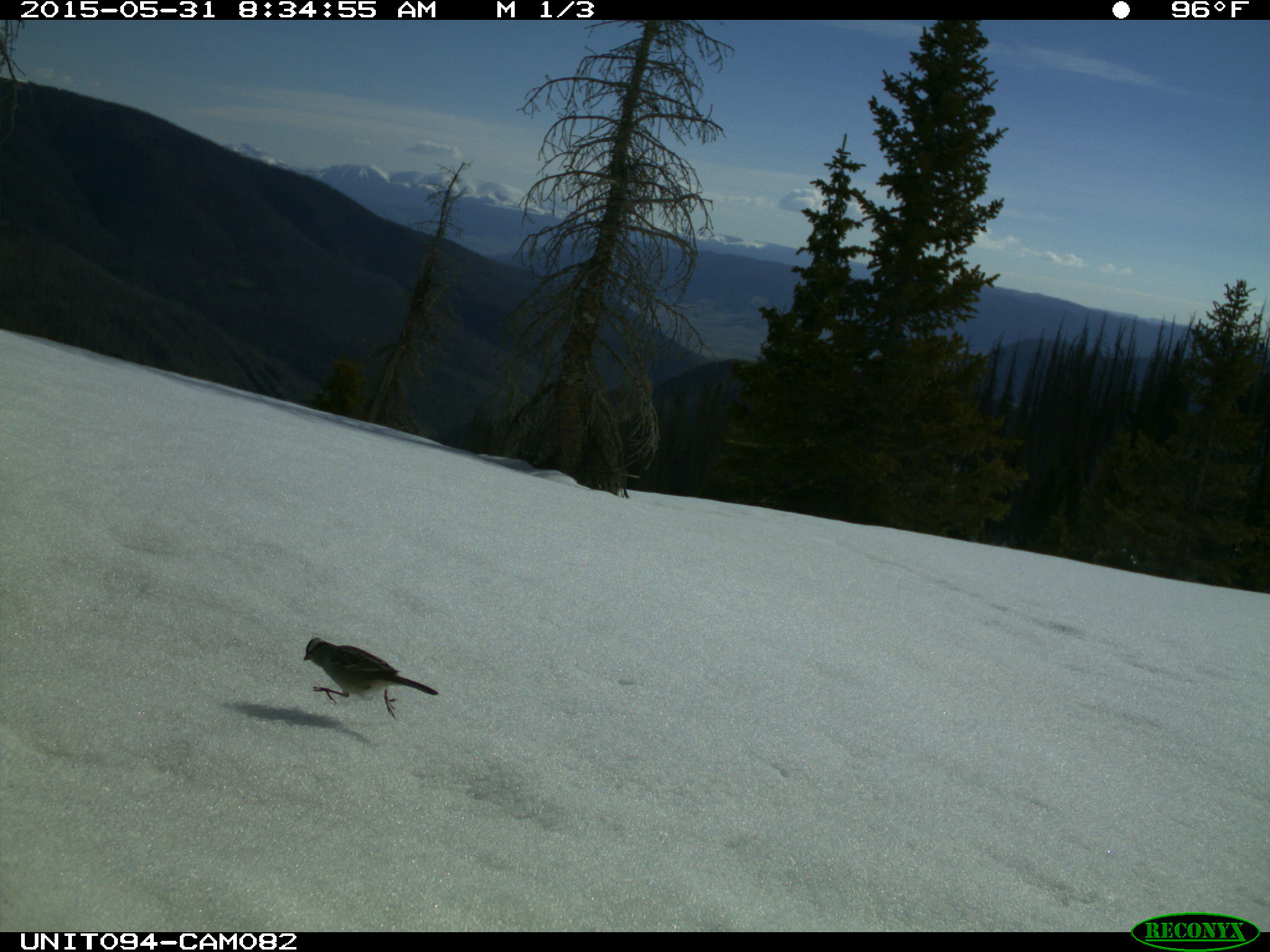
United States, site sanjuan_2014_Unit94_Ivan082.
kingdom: Animalia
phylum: Chordata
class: Aves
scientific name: Aves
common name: birds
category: unidentified bird